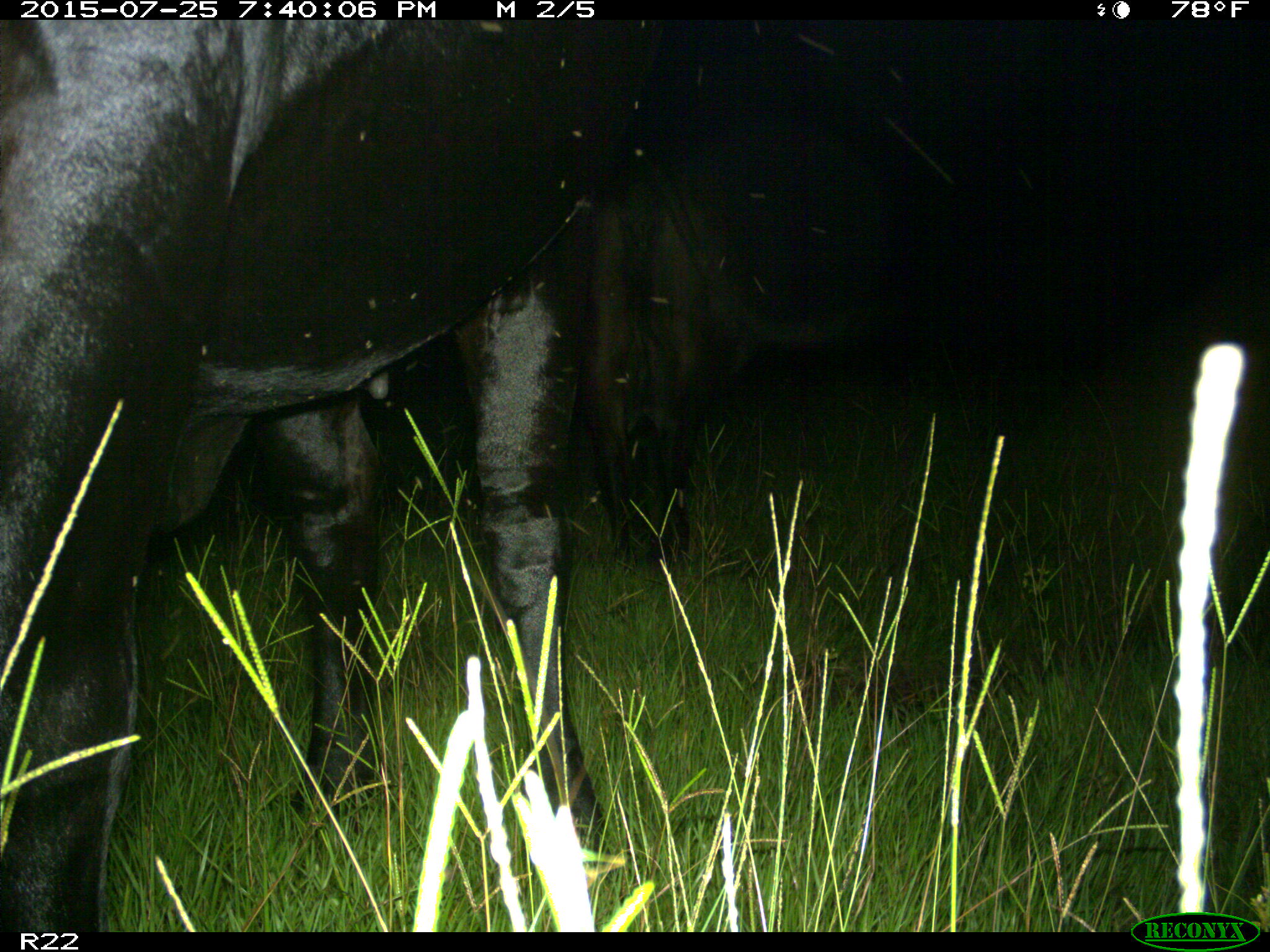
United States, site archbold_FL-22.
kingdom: Animalia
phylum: Chordata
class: Mammalia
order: Artiodactyla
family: Bovidae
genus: Bos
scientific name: Bos taurus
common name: domestic cow